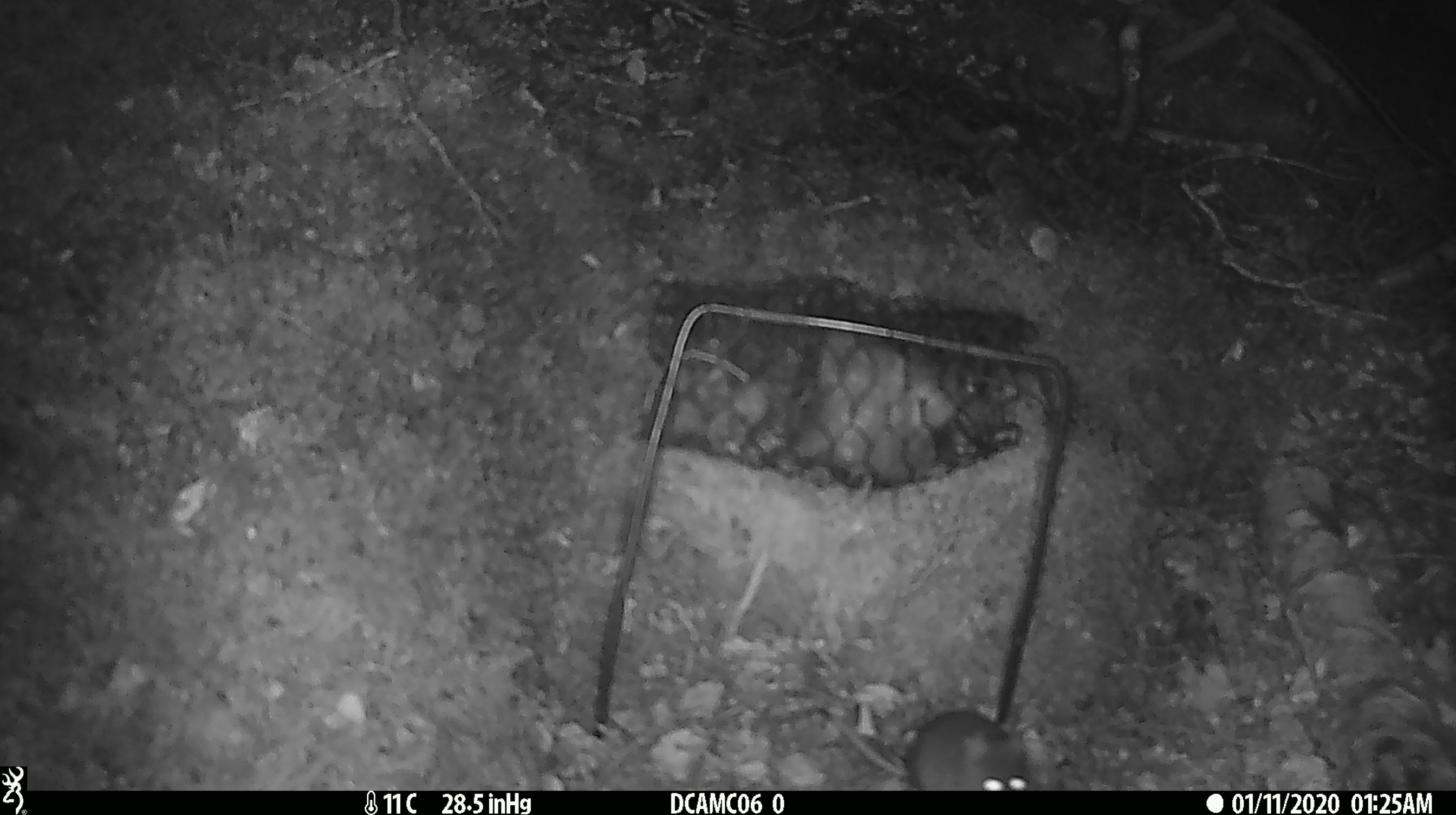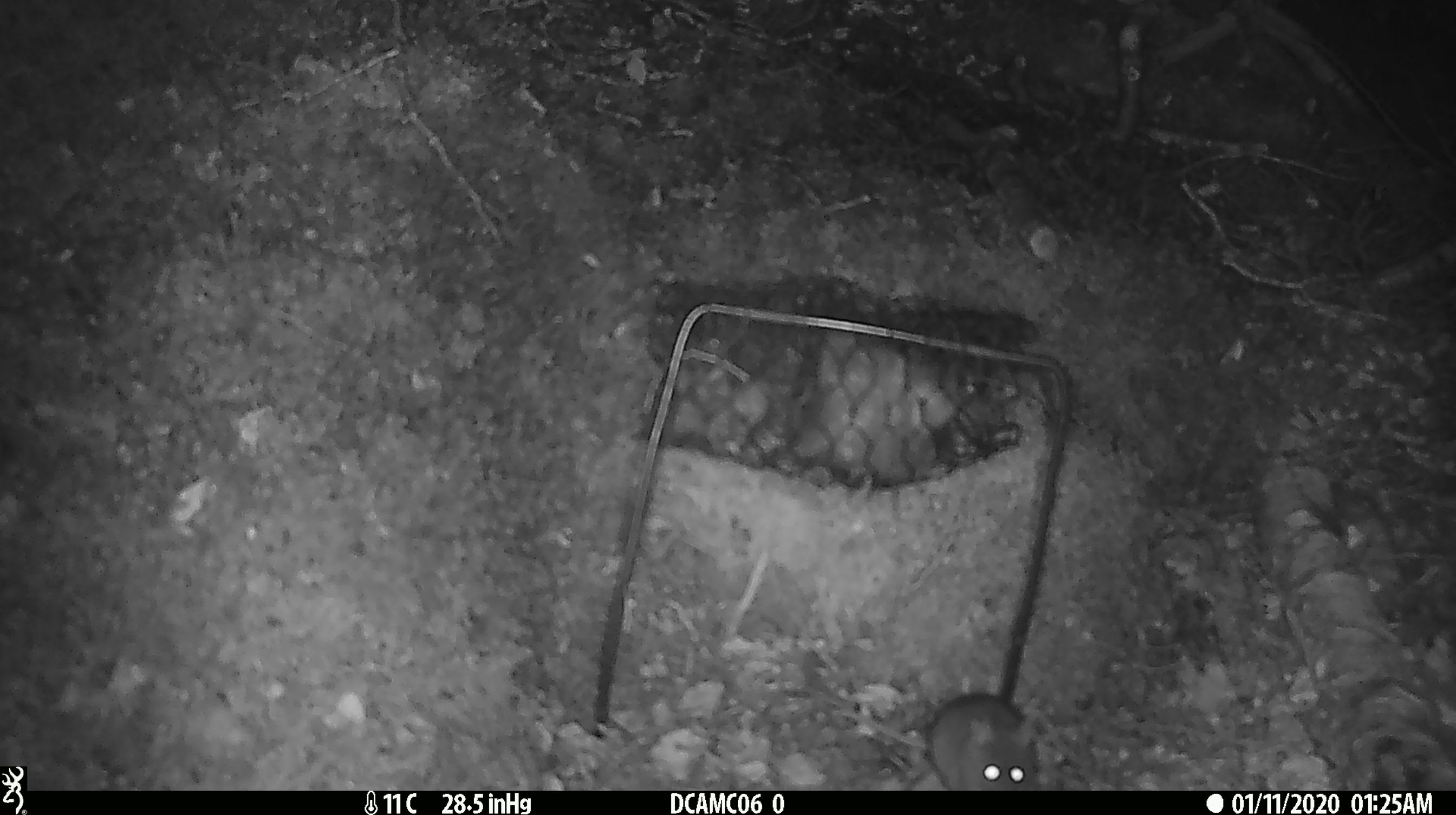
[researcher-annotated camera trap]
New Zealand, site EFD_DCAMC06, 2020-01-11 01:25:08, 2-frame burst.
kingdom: Animalia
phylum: Chordata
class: Mammalia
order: Rodentia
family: Muridae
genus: Mus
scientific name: Mus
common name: mouse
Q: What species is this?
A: Mouse (Mus).